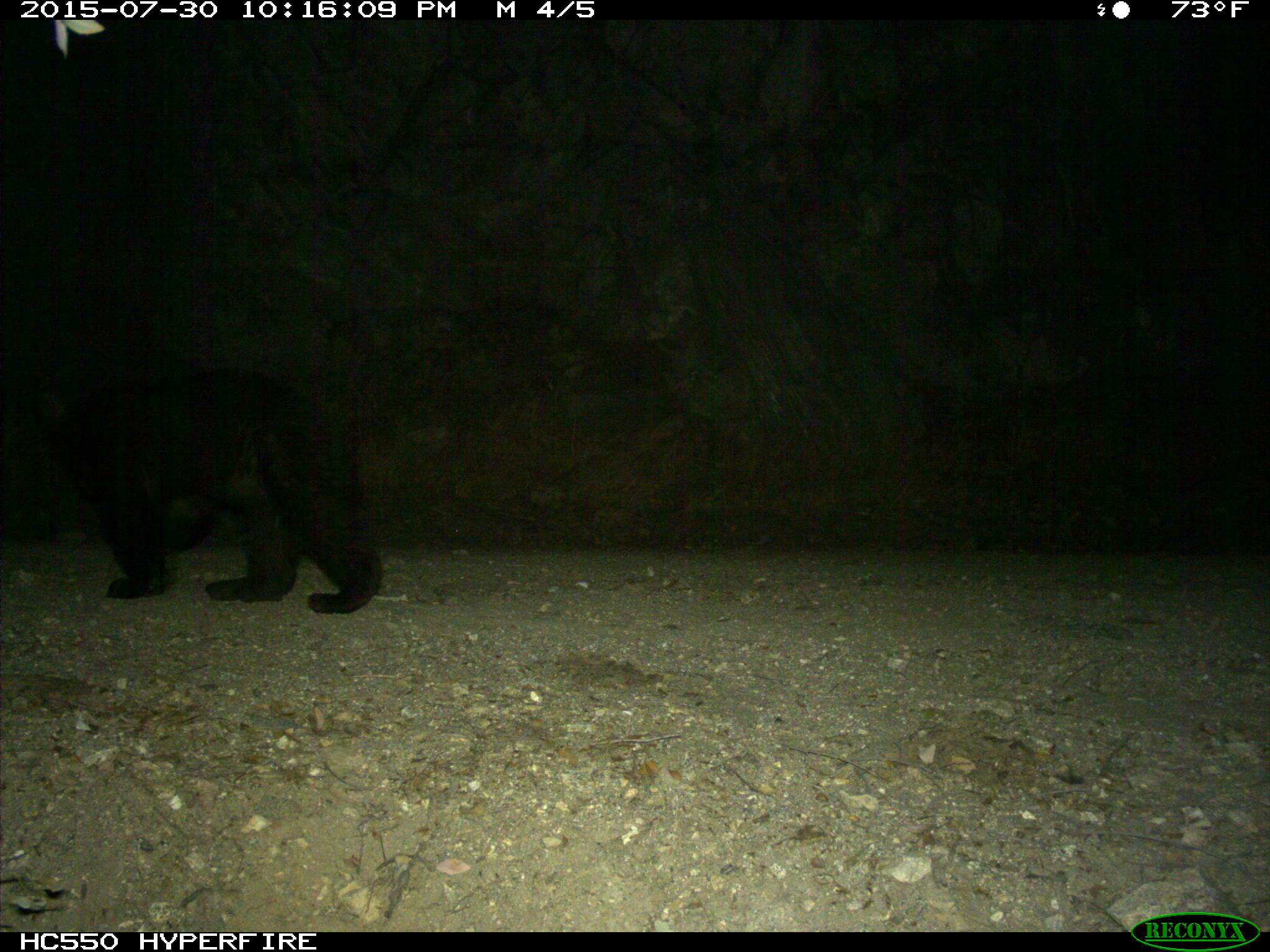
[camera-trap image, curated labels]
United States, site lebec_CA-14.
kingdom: Animalia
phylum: Chordata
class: Mammalia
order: Carnivora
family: Ursidae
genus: Ursus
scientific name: Ursus americanus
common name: american black bear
Ursus americanus (american black bear).